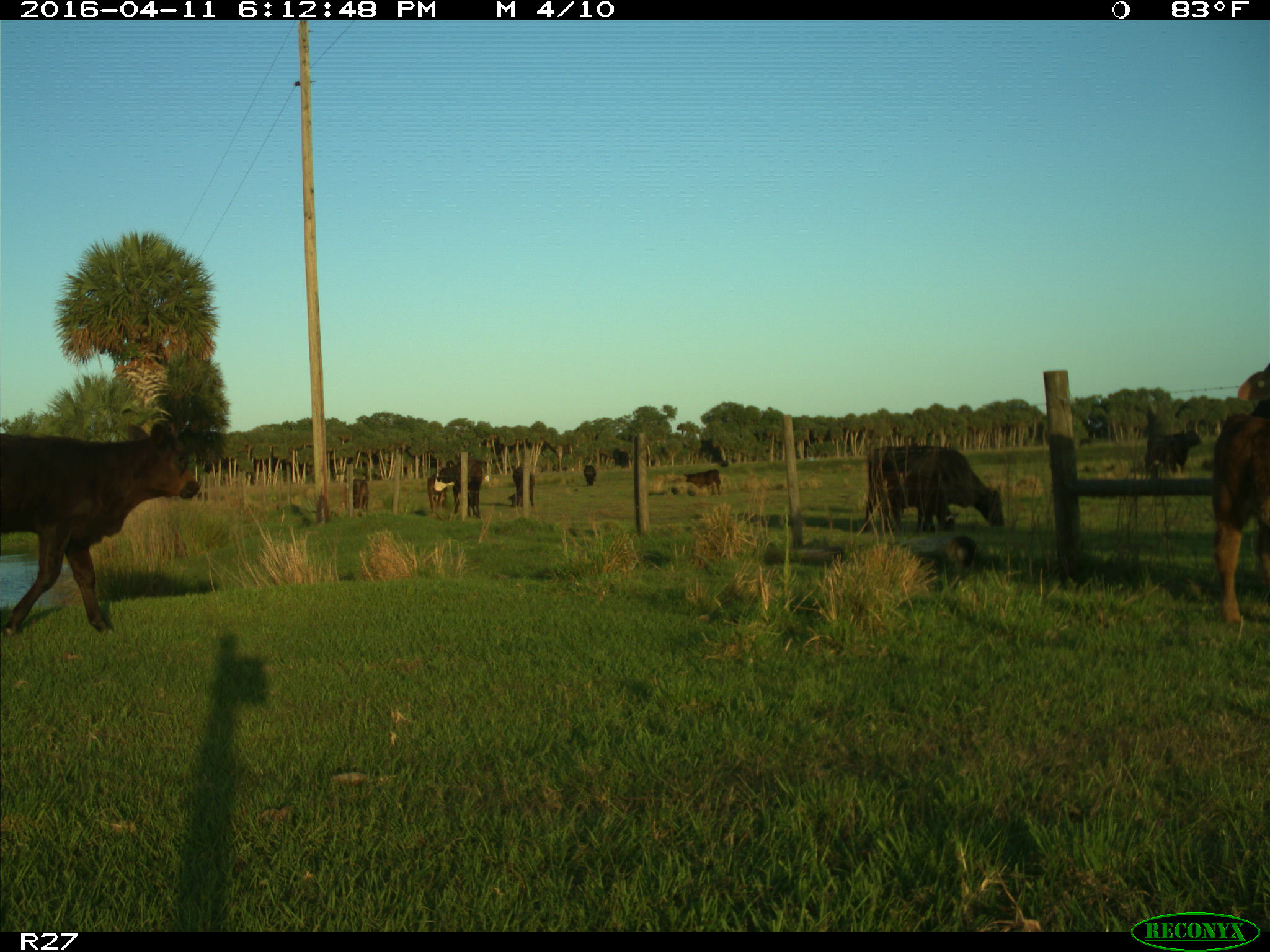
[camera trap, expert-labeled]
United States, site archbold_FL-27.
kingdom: Animalia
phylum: Chordata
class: Mammalia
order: Artiodactyla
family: Bovidae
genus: Bos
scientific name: Bos taurus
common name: domestic cow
Bos taurus (domestic cow).